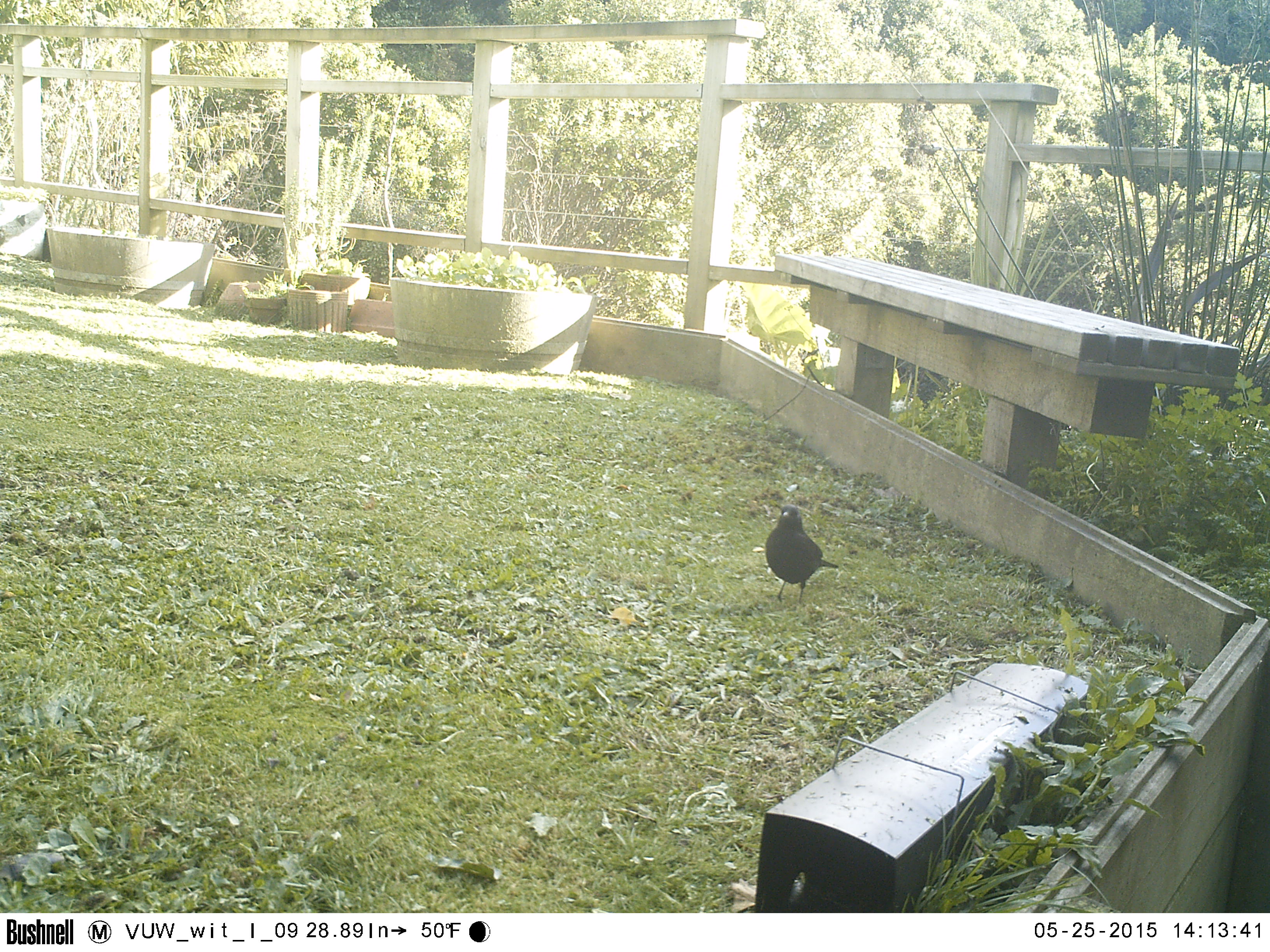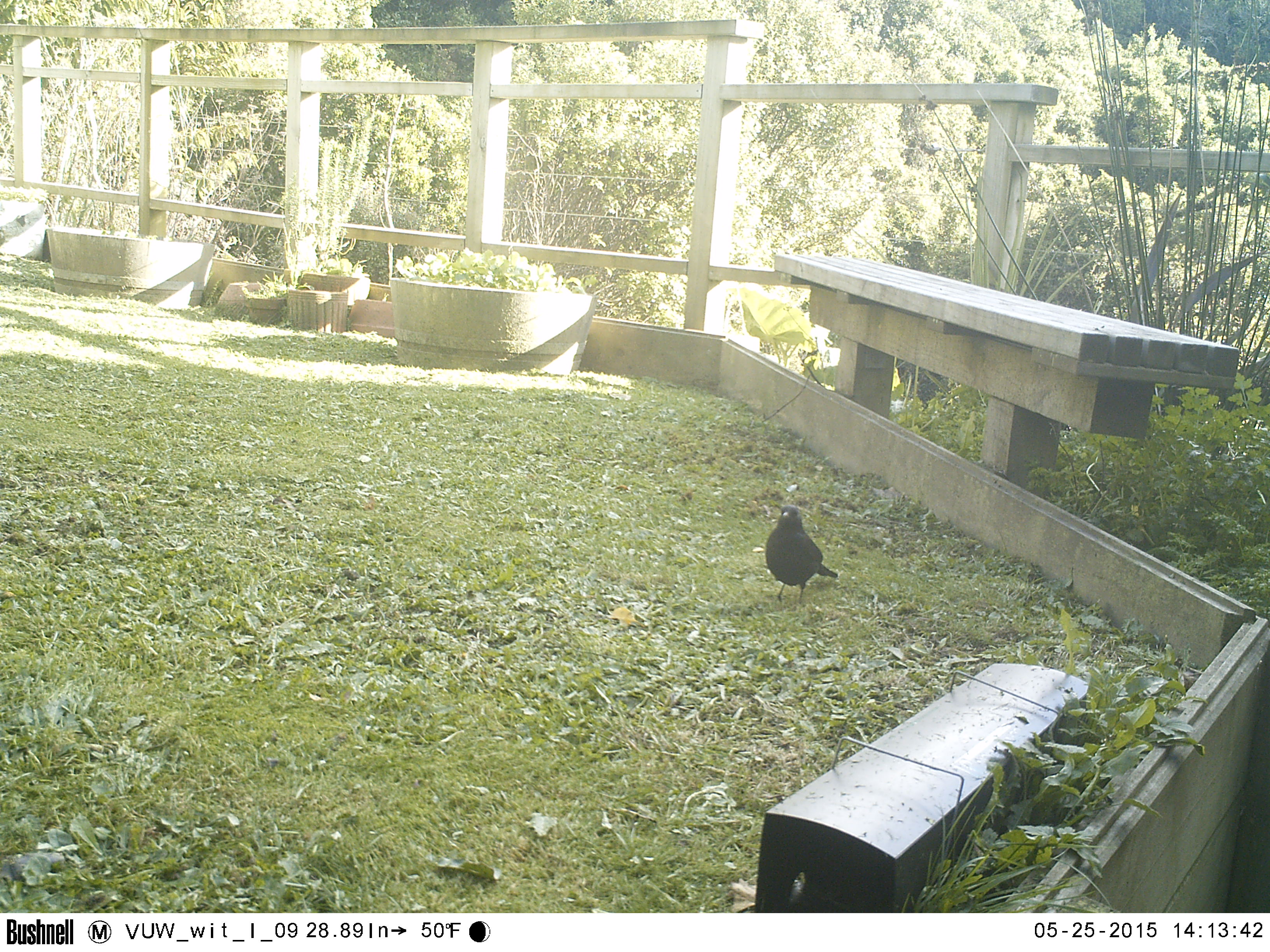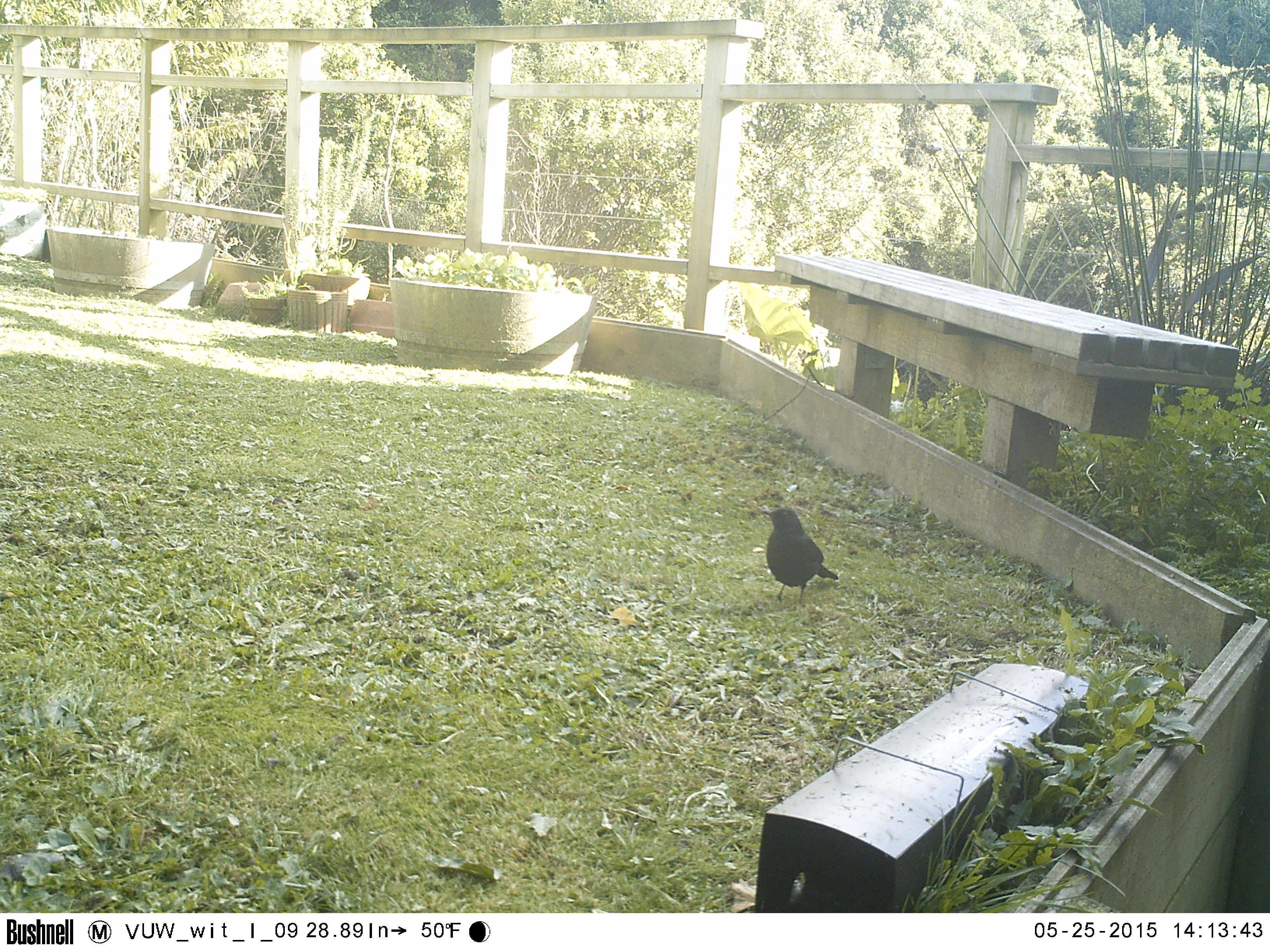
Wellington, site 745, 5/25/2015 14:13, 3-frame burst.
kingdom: Animalia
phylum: Chordata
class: Aves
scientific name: Aves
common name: bird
Bird (Aves).